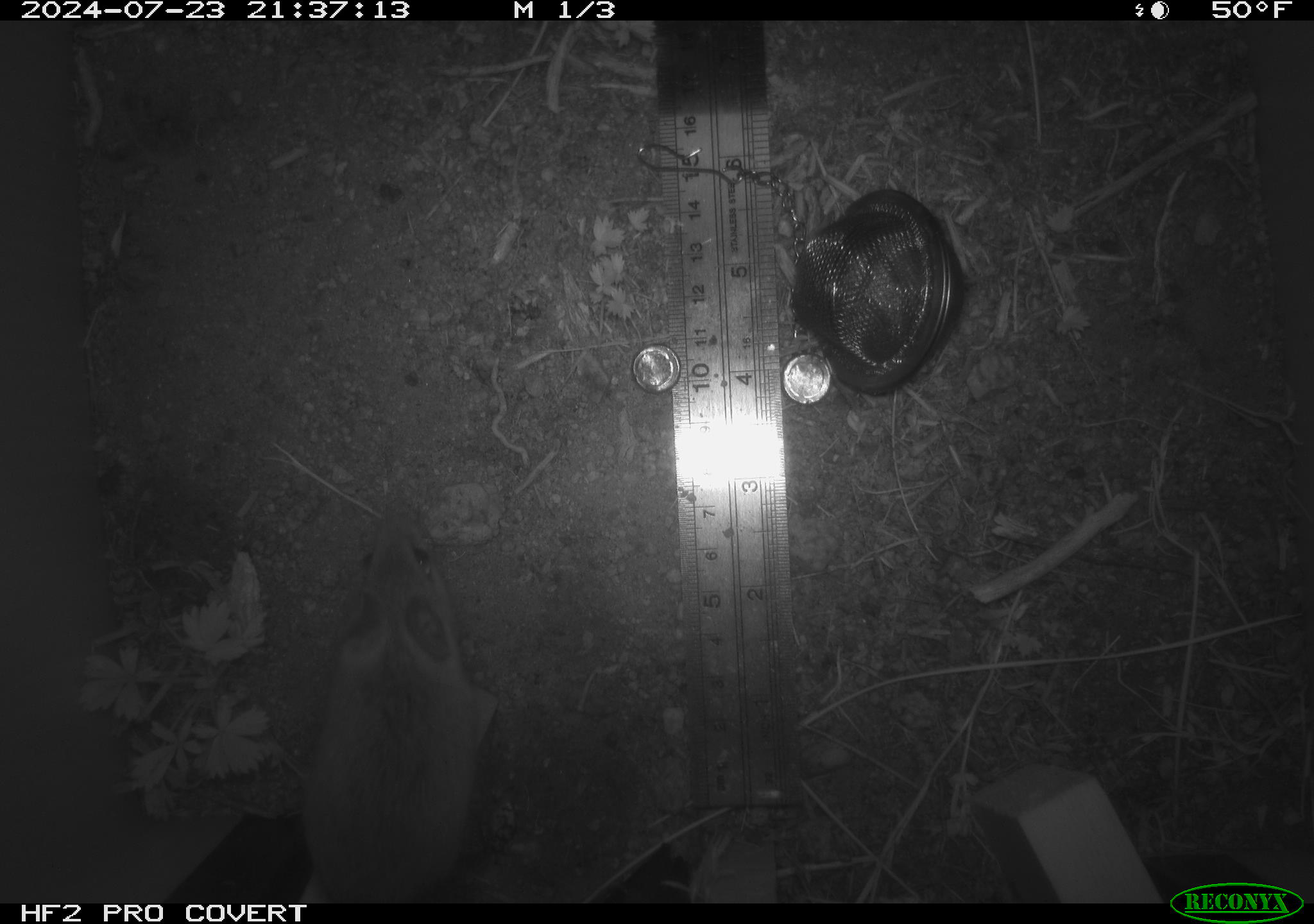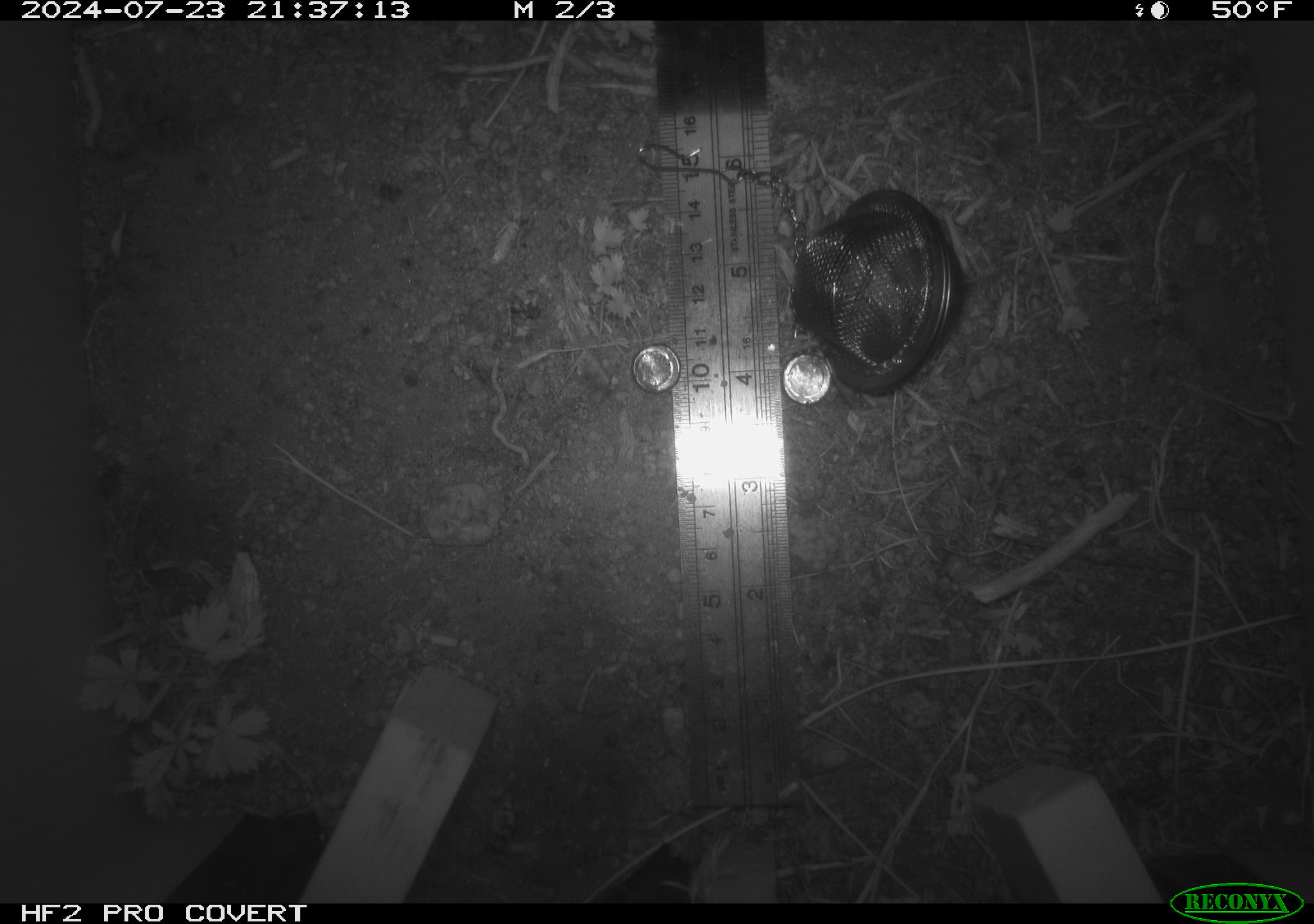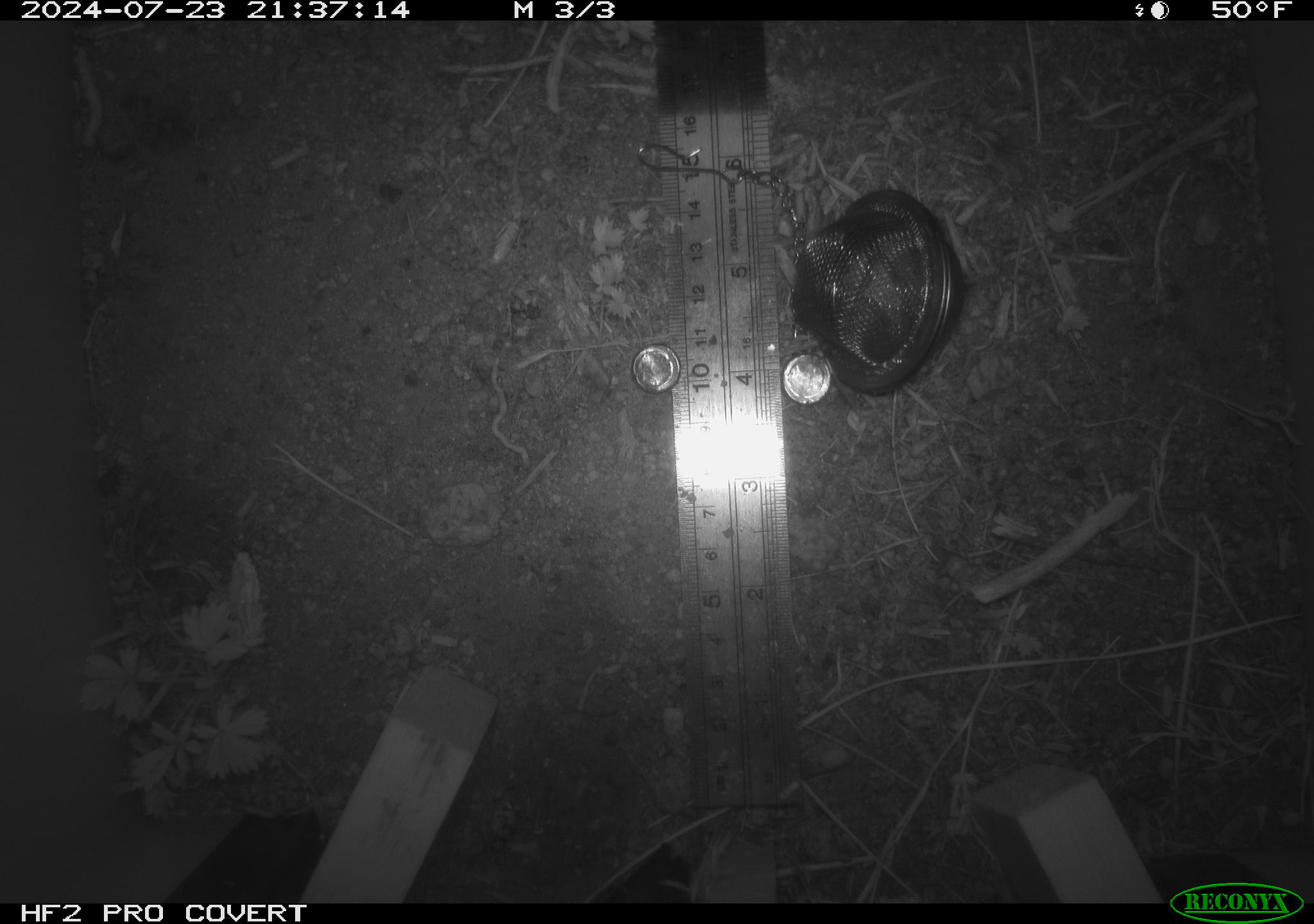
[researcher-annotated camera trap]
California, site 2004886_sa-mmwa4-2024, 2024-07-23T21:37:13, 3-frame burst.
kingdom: Animalia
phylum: Chordata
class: Mammalia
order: Rodentia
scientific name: Rodentia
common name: mouse species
Mouse species (Rodentia).